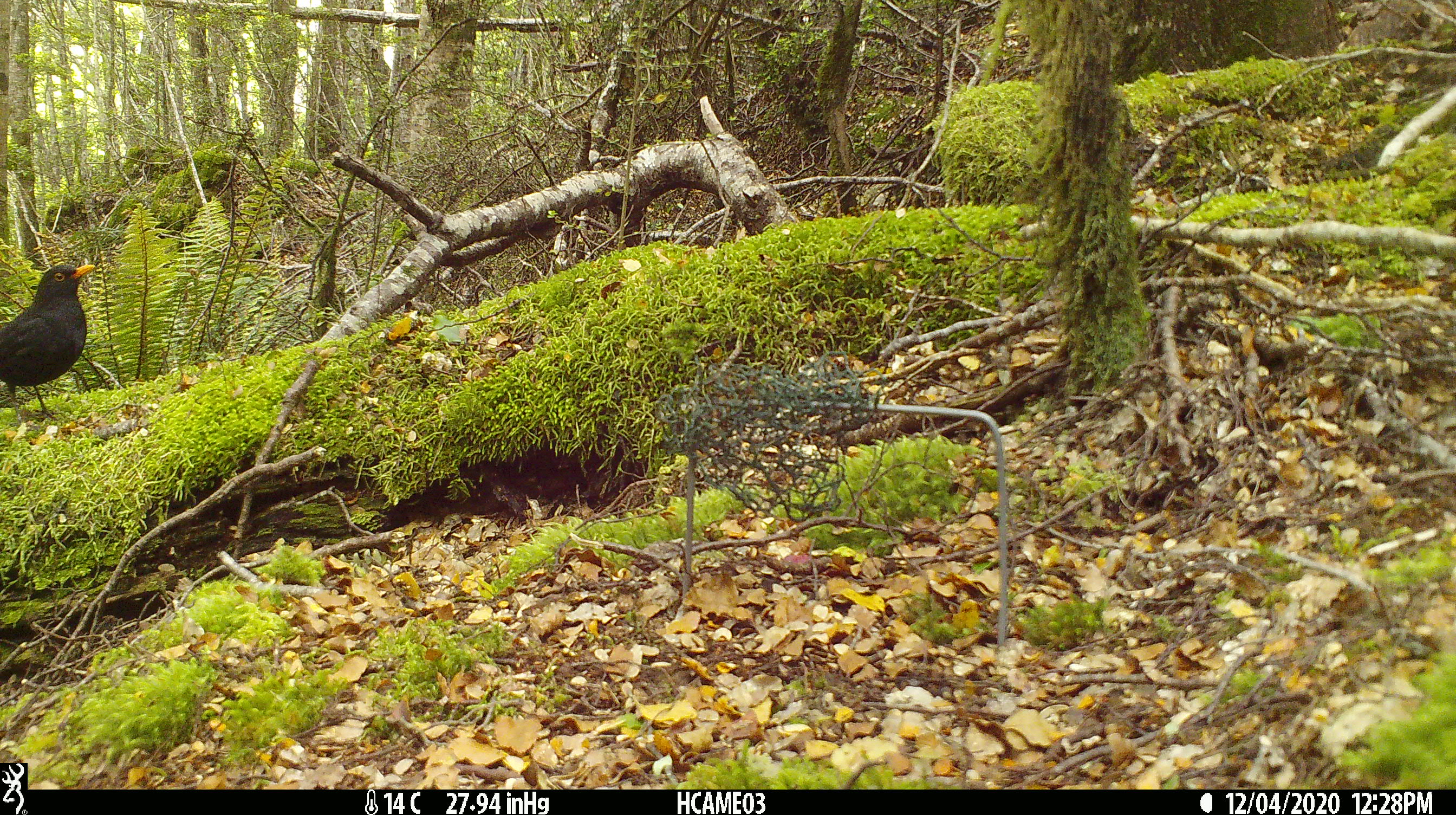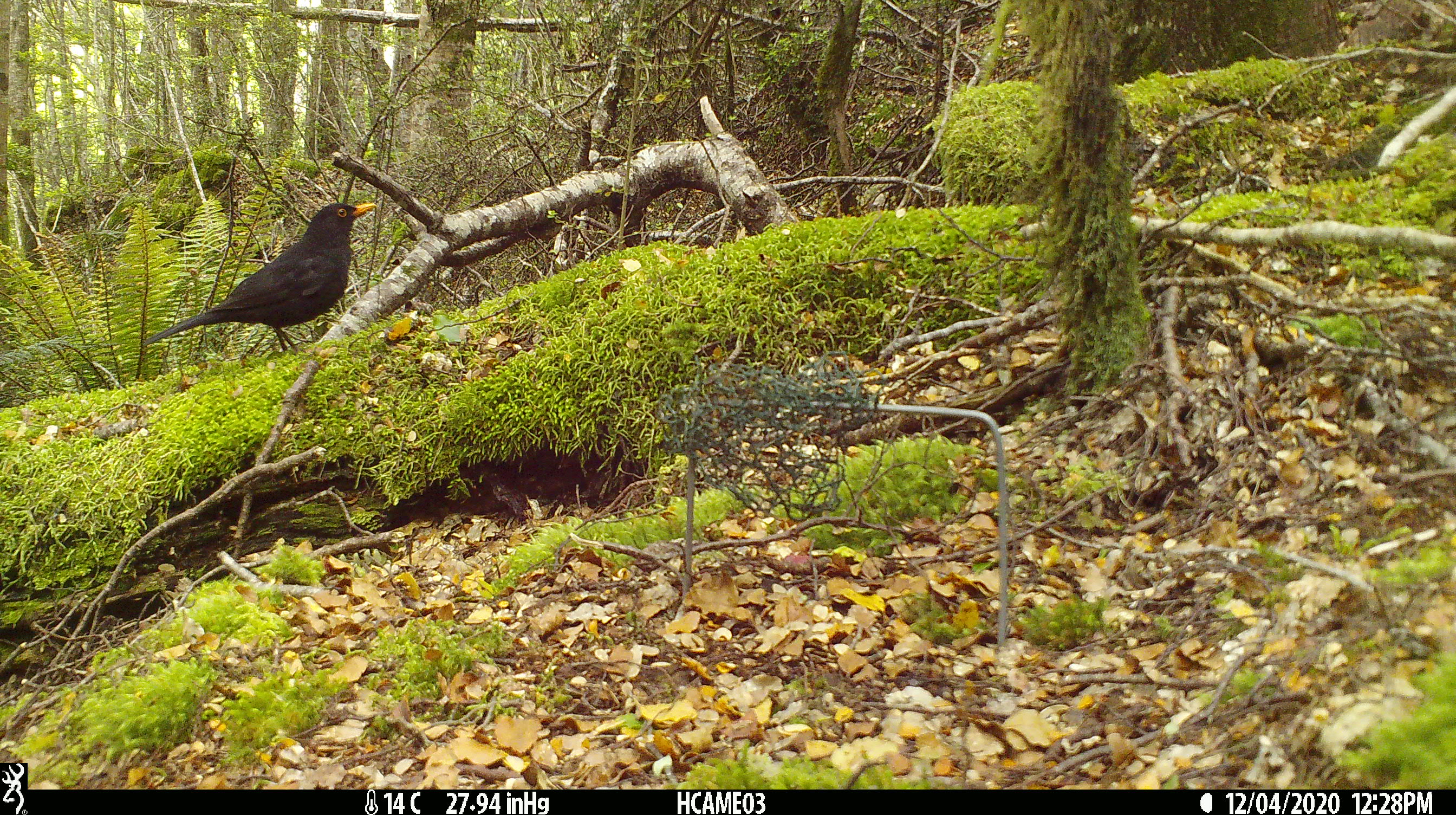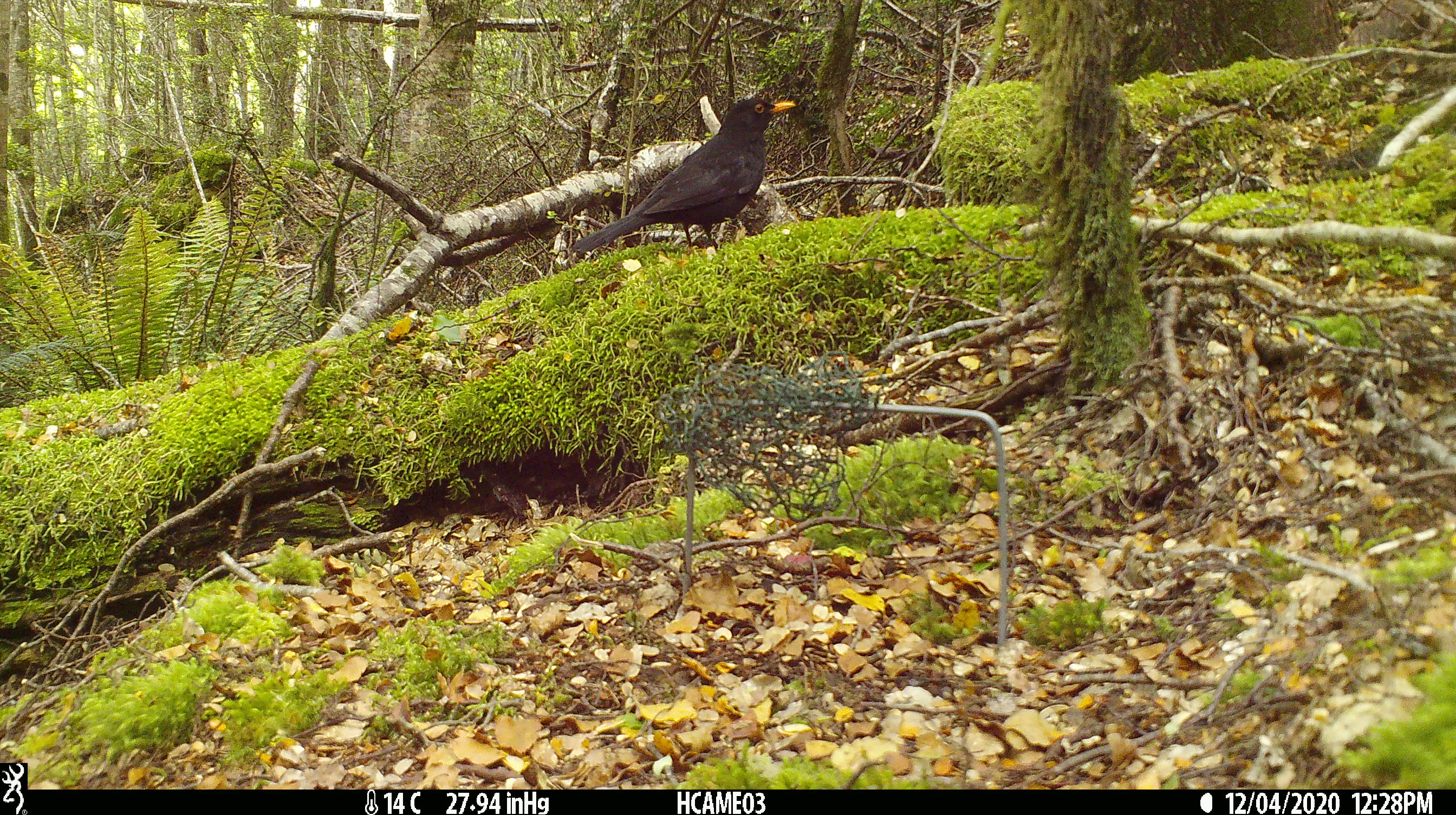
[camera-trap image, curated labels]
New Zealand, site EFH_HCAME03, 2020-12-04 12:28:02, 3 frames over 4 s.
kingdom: Animalia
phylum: Chordata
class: Aves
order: Passeriformes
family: Turdidae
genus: Turdus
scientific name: Turdus merula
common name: eurasian blackbird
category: blackbird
Blackbird (eurasian blackbird) (Turdus merula).